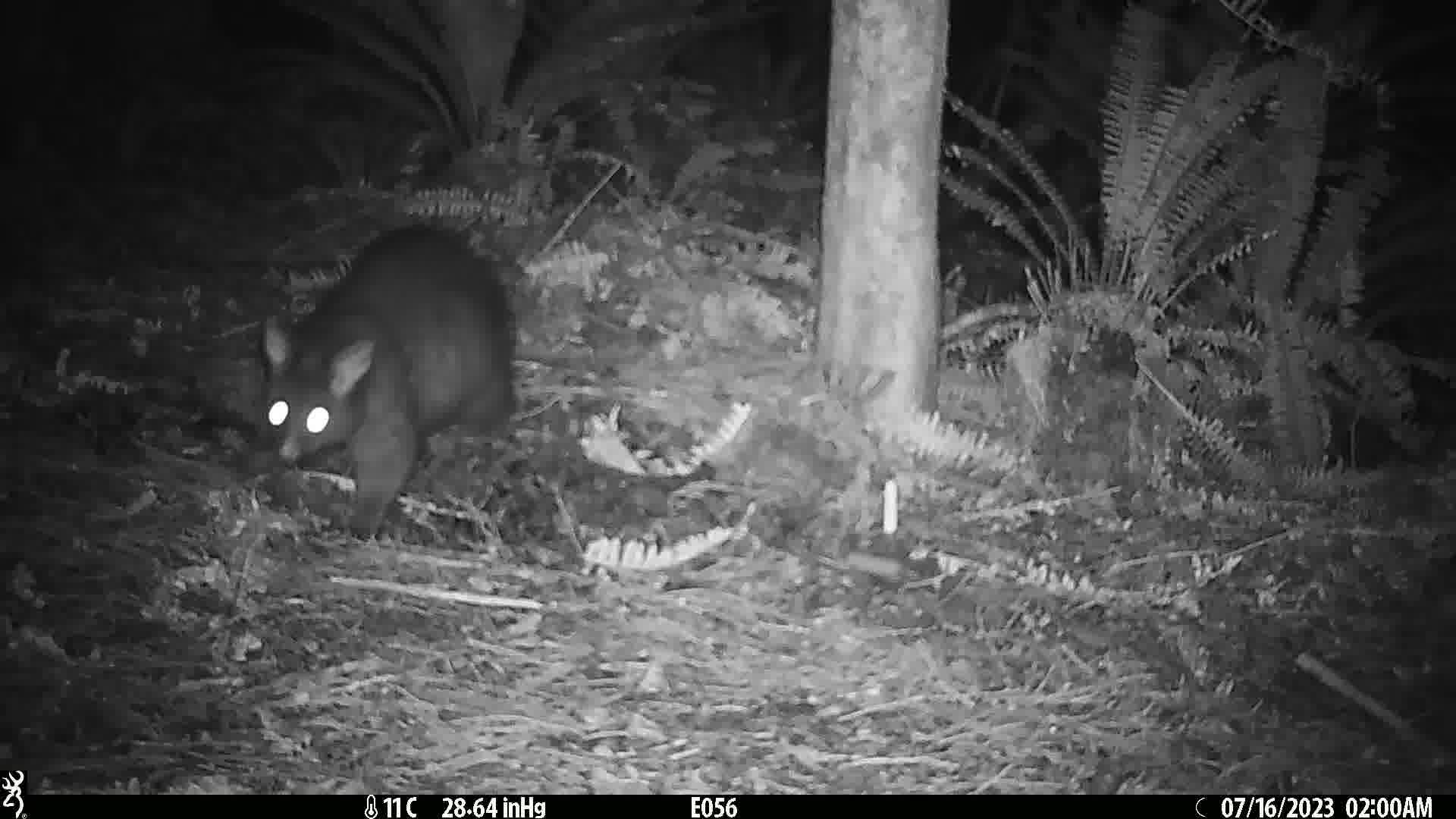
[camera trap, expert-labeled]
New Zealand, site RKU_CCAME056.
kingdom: Animalia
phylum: Chordata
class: Mammalia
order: Diprotodontia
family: Phalangeridae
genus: Trichosurus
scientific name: Trichosurus vulpecula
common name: common brushtail possum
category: possum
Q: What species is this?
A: Possum (common brushtail possum) (Trichosurus vulpecula).